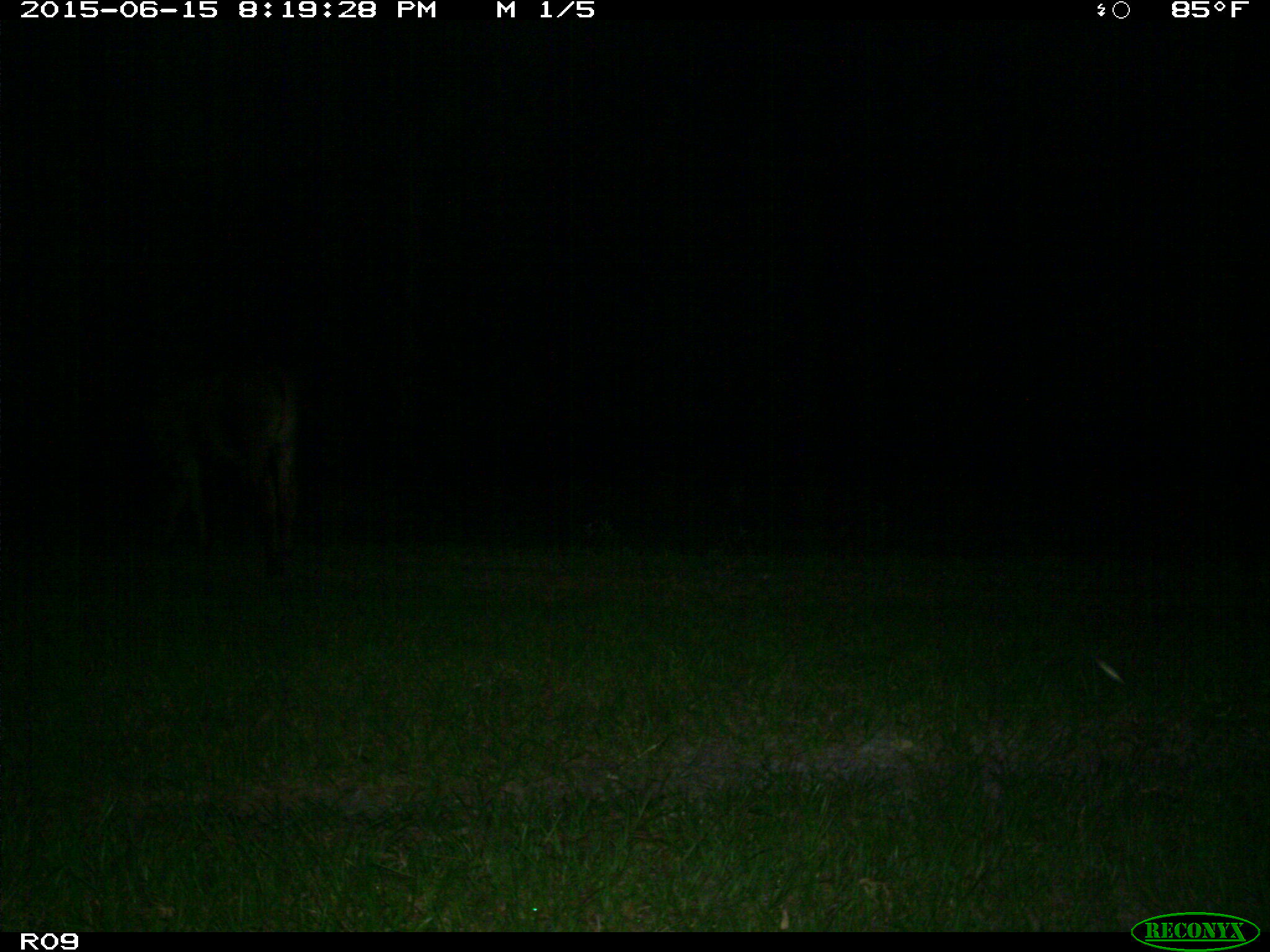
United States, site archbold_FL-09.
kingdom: Animalia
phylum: Chordata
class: Mammalia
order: Artiodactyla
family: Bovidae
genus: Bos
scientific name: Bos taurus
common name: domestic cow